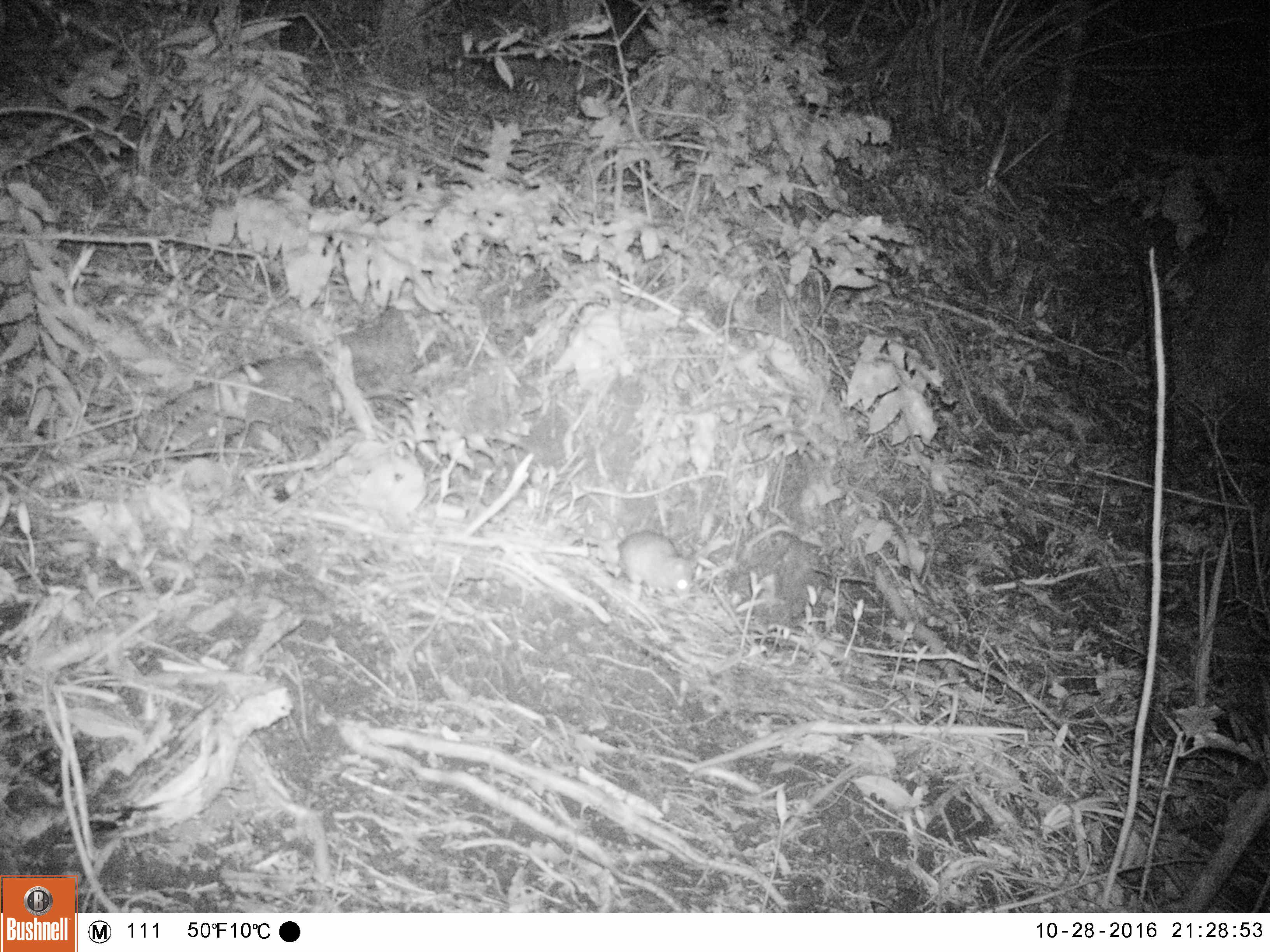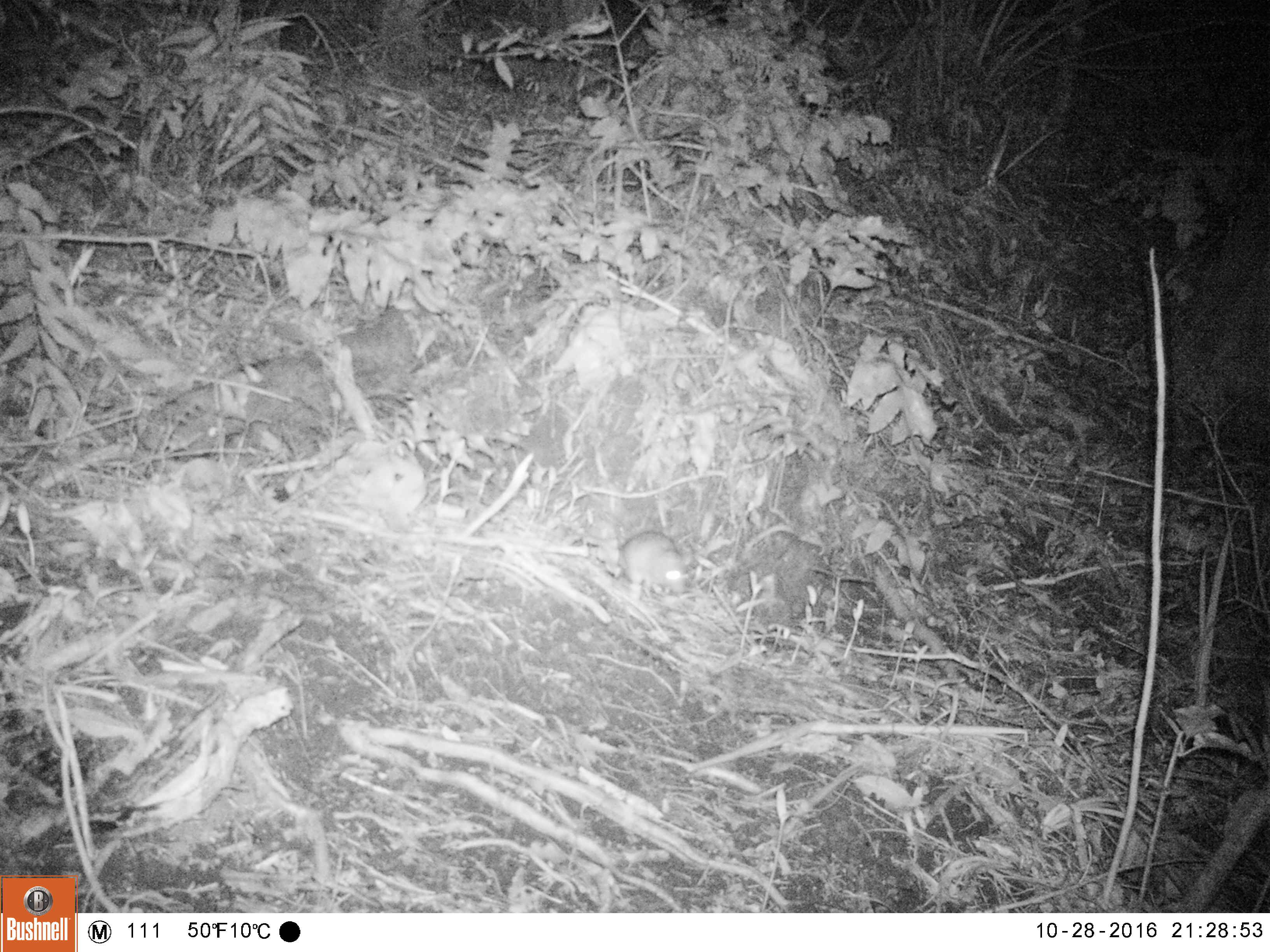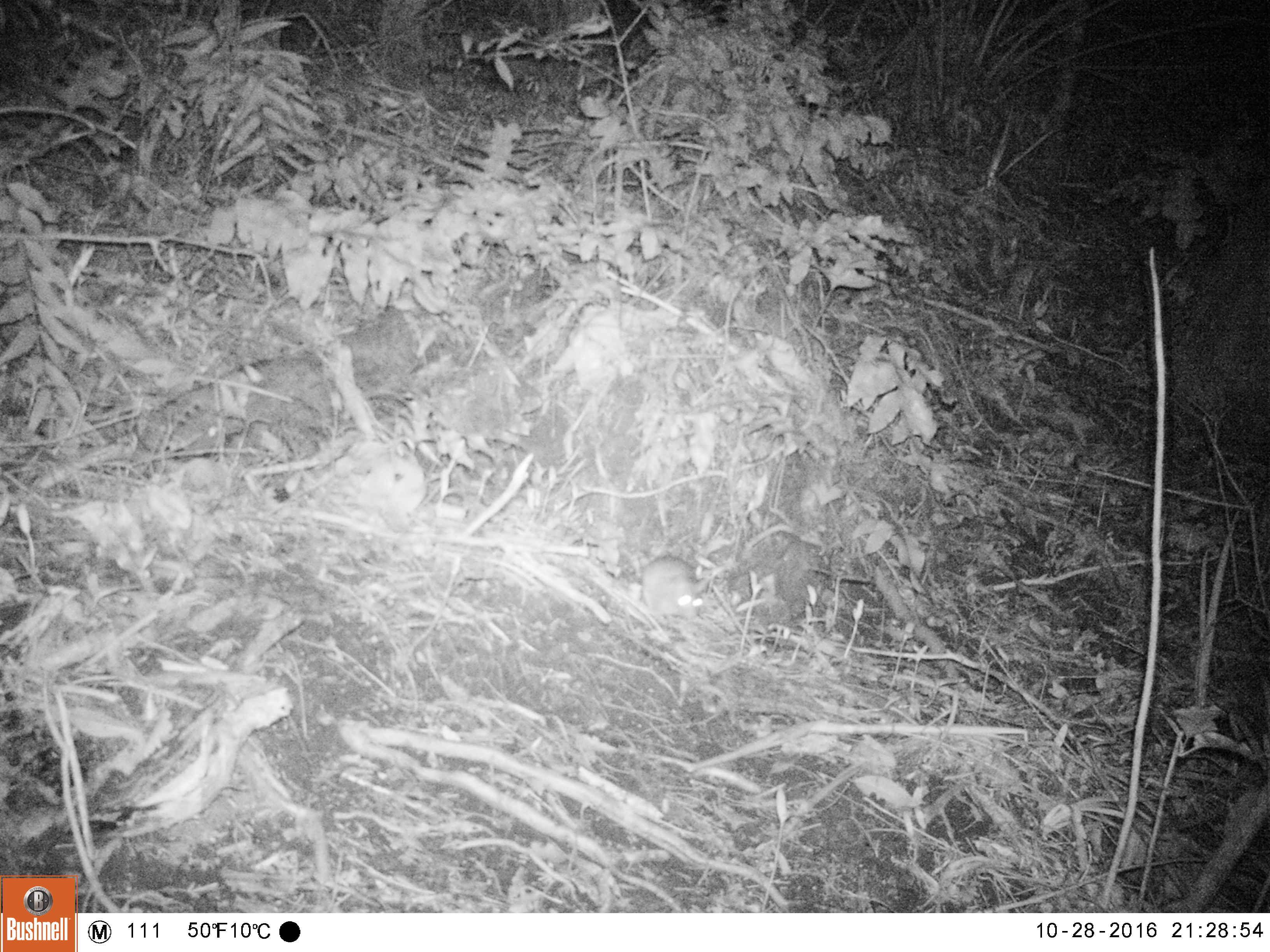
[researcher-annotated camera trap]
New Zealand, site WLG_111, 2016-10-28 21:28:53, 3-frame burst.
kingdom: Animalia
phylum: Chordata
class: Mammalia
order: Rodentia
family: Muridae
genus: Rattus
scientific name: Rattus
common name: rat